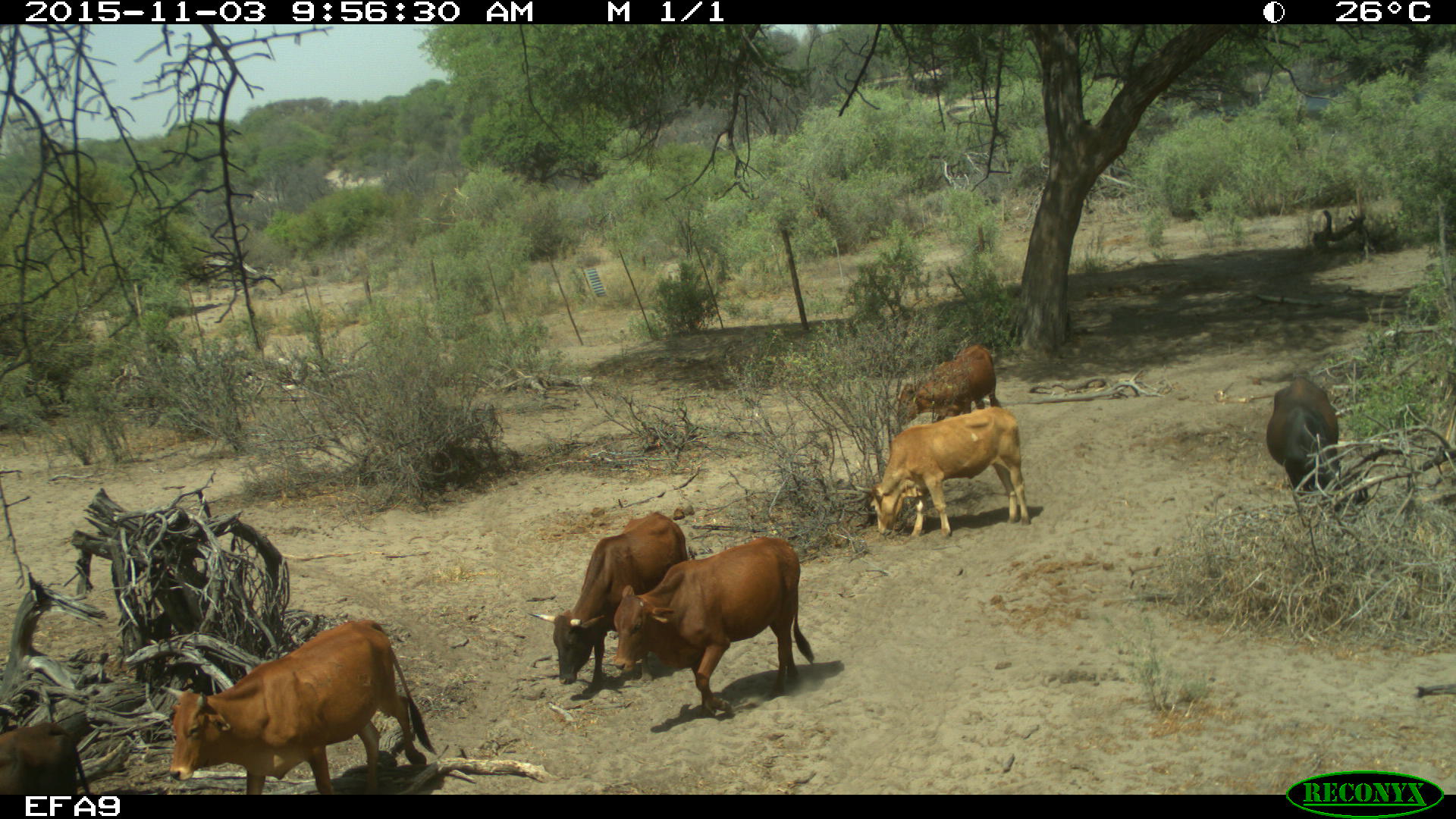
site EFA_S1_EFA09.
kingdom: Animalia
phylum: Chordata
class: Mammalia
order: Artiodactyla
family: Bovidae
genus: Bos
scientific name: Bos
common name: cattle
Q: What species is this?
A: Cattle (Bos).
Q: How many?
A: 7.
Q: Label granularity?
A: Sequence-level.